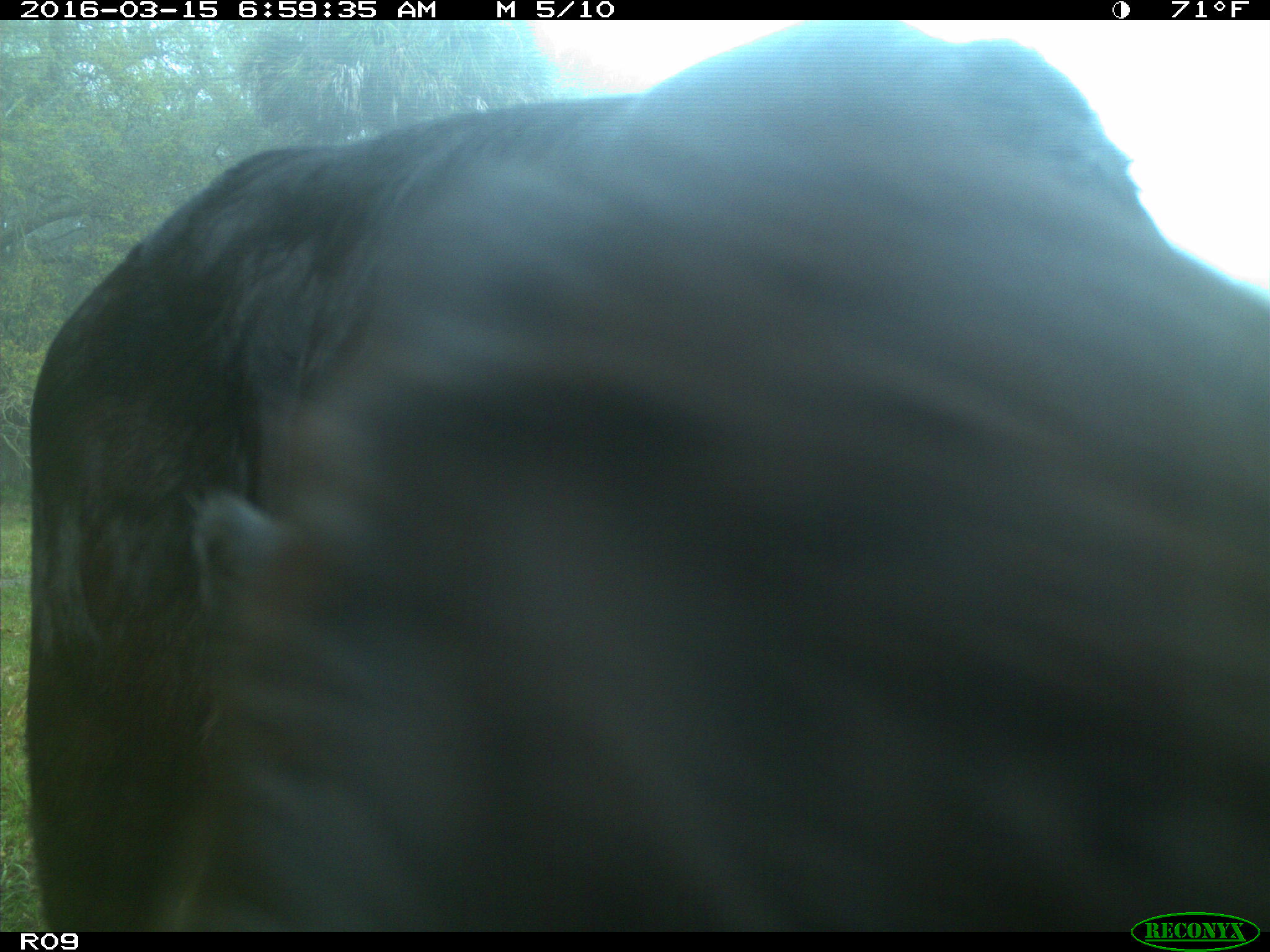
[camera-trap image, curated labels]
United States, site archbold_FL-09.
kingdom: Animalia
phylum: Chordata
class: Mammalia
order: Artiodactyla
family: Bovidae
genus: Bos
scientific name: Bos taurus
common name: domestic cow